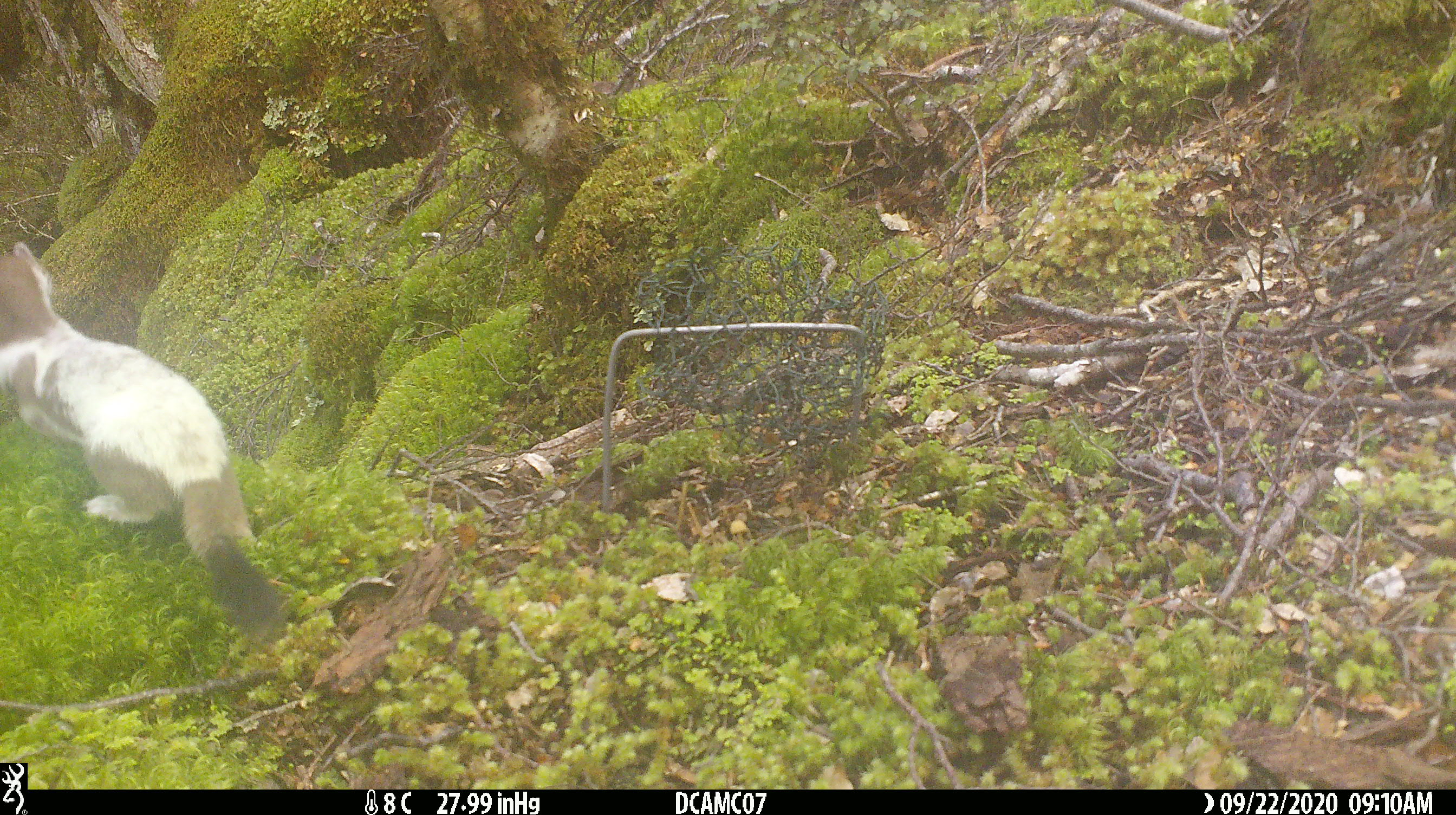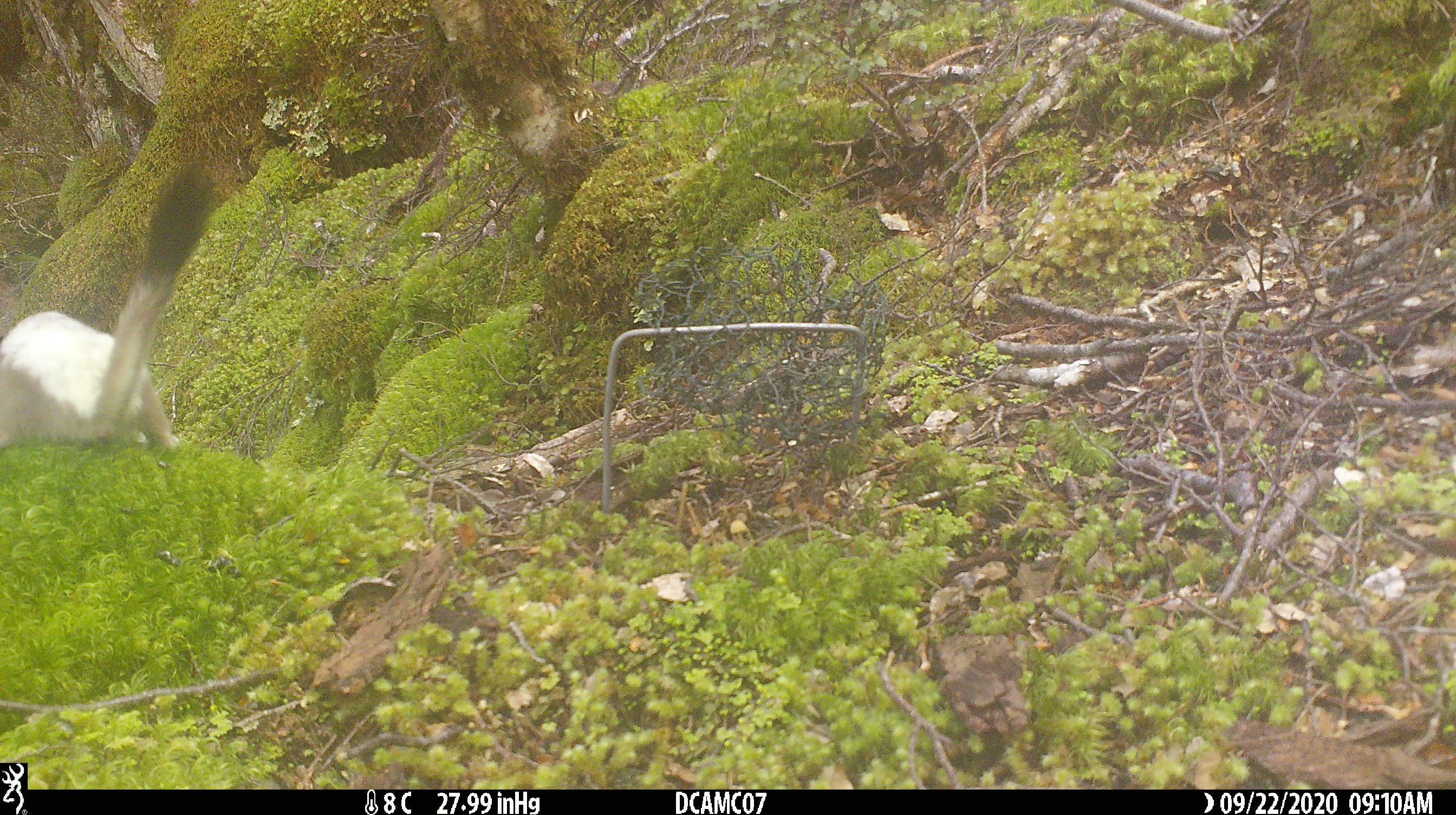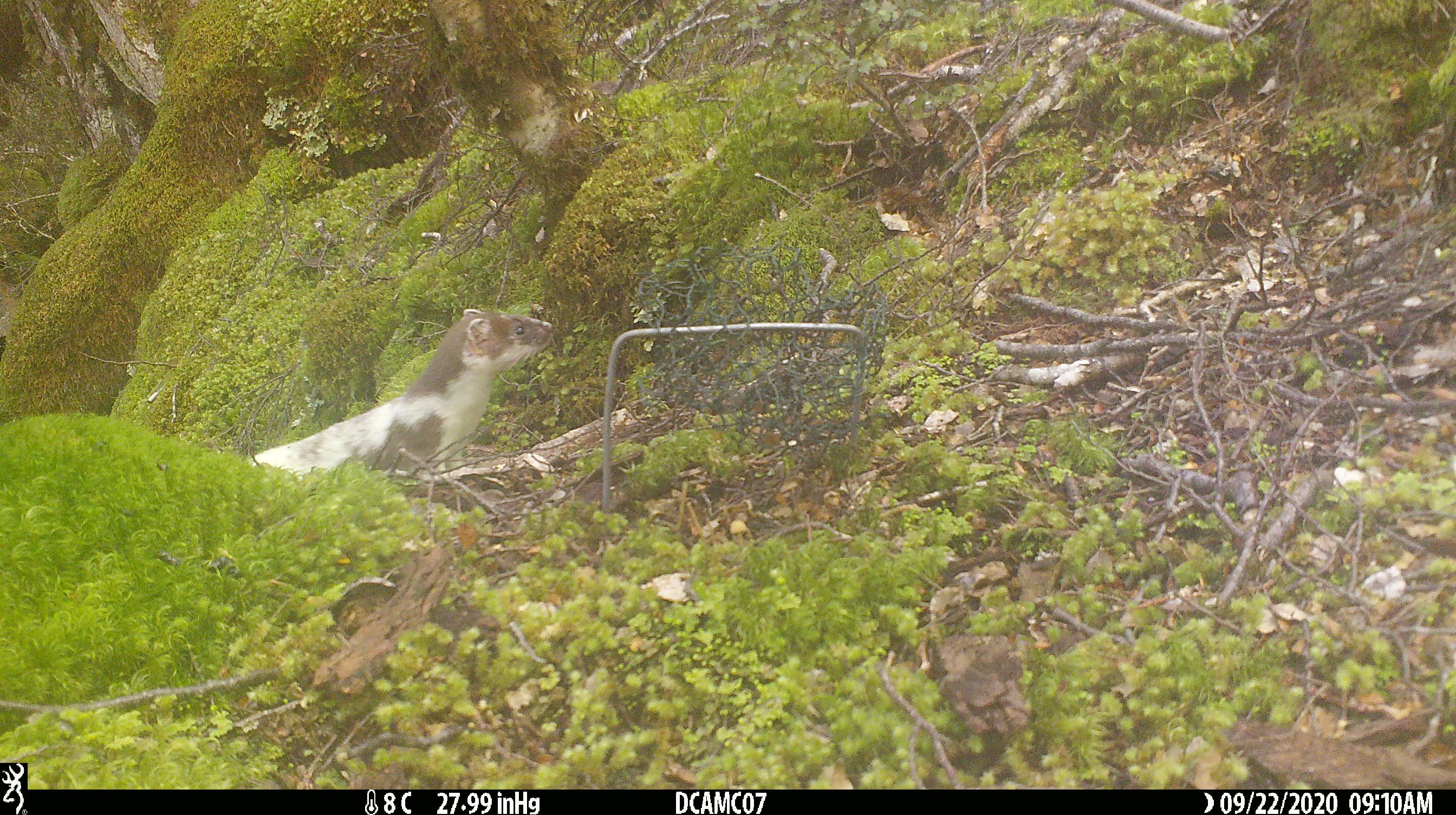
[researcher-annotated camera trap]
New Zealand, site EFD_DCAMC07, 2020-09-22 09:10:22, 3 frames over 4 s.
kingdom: Animalia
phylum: Chordata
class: Mammalia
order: Carnivora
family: Mustelidae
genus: Mustela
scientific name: Mustela erminea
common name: stoat